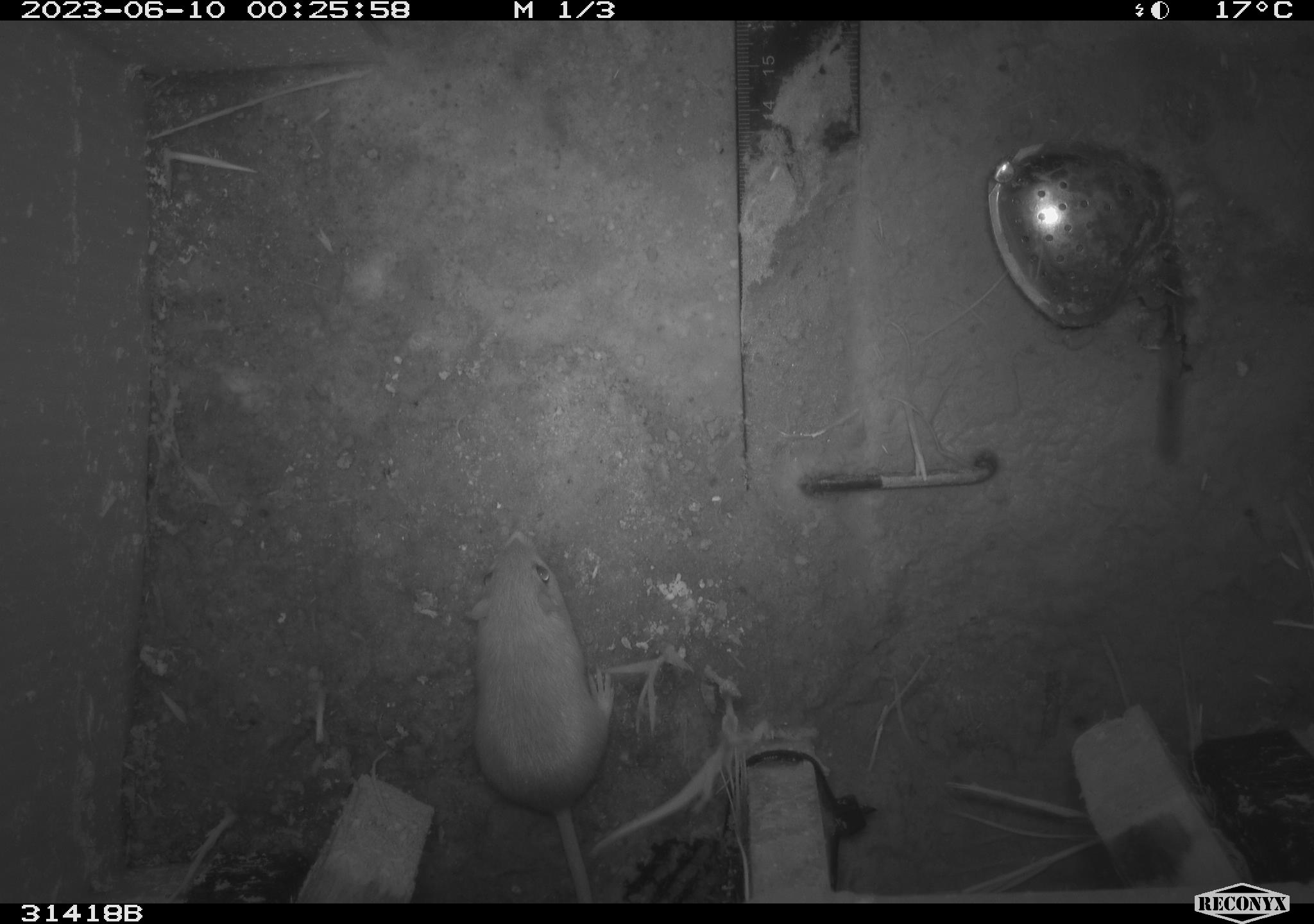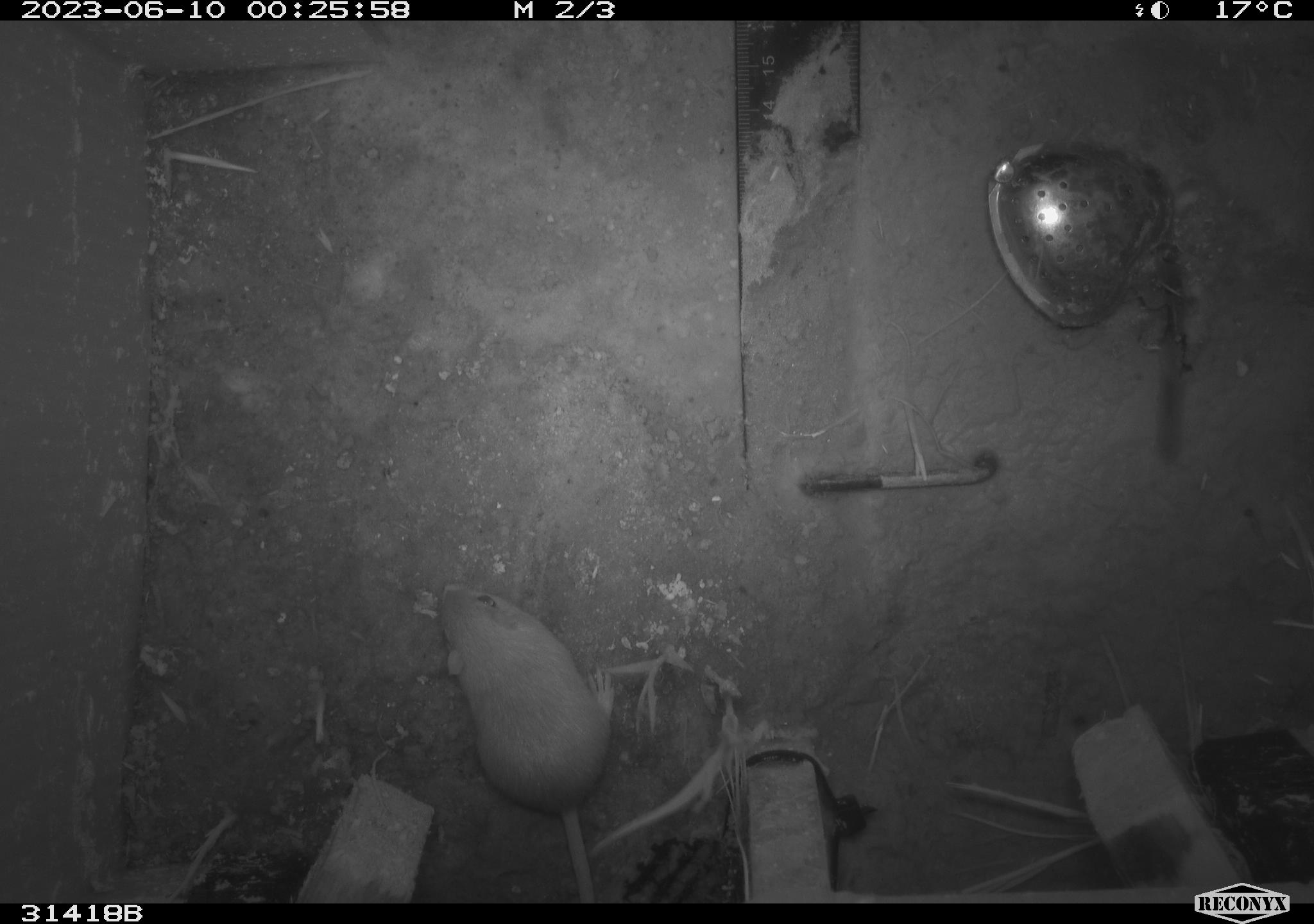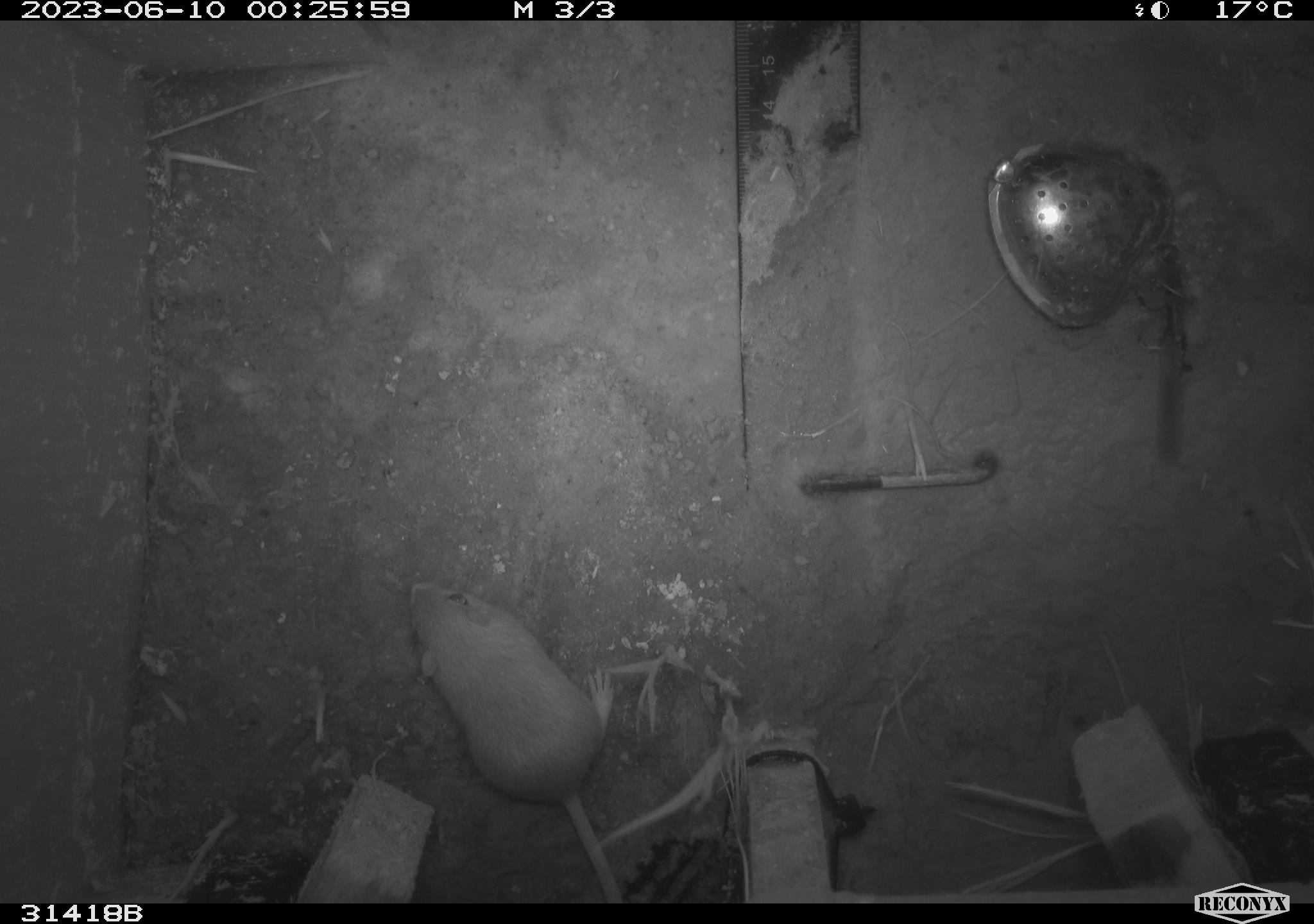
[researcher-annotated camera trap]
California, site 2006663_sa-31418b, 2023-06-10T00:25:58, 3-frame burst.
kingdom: Animalia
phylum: Chordata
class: Mammalia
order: Rodentia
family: Heteromyidae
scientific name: Heteromyidae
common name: kangaroo rats and pocket mice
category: heteromyidae family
Heteromyidae family (kangaroo rats and pocket mice) (Heteromyidae).